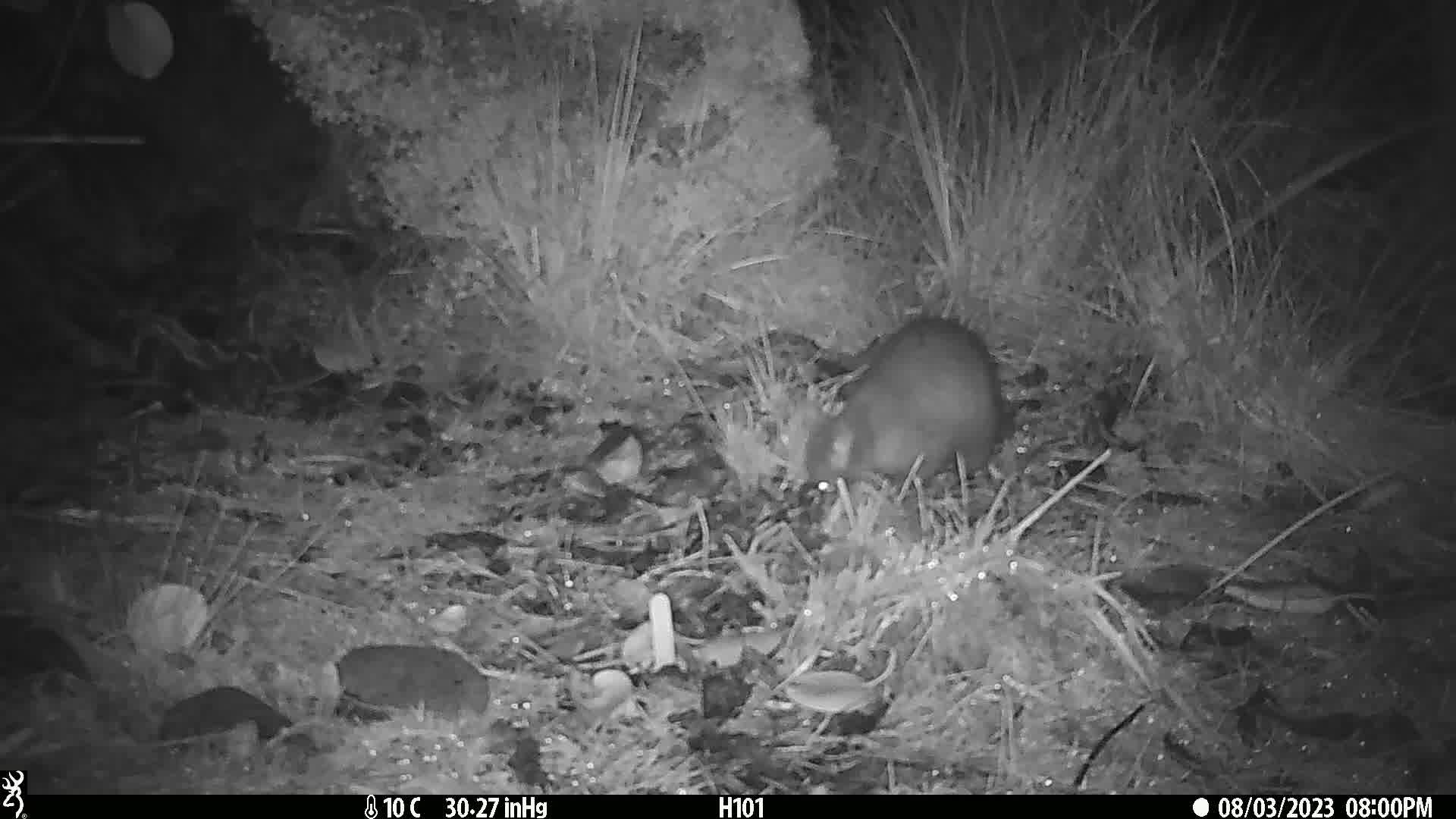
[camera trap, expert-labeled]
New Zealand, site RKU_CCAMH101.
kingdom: Animalia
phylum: Chordata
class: Mammalia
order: Diprotodontia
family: Phalangeridae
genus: Trichosurus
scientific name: Trichosurus vulpecula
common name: common brushtail possum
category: possum